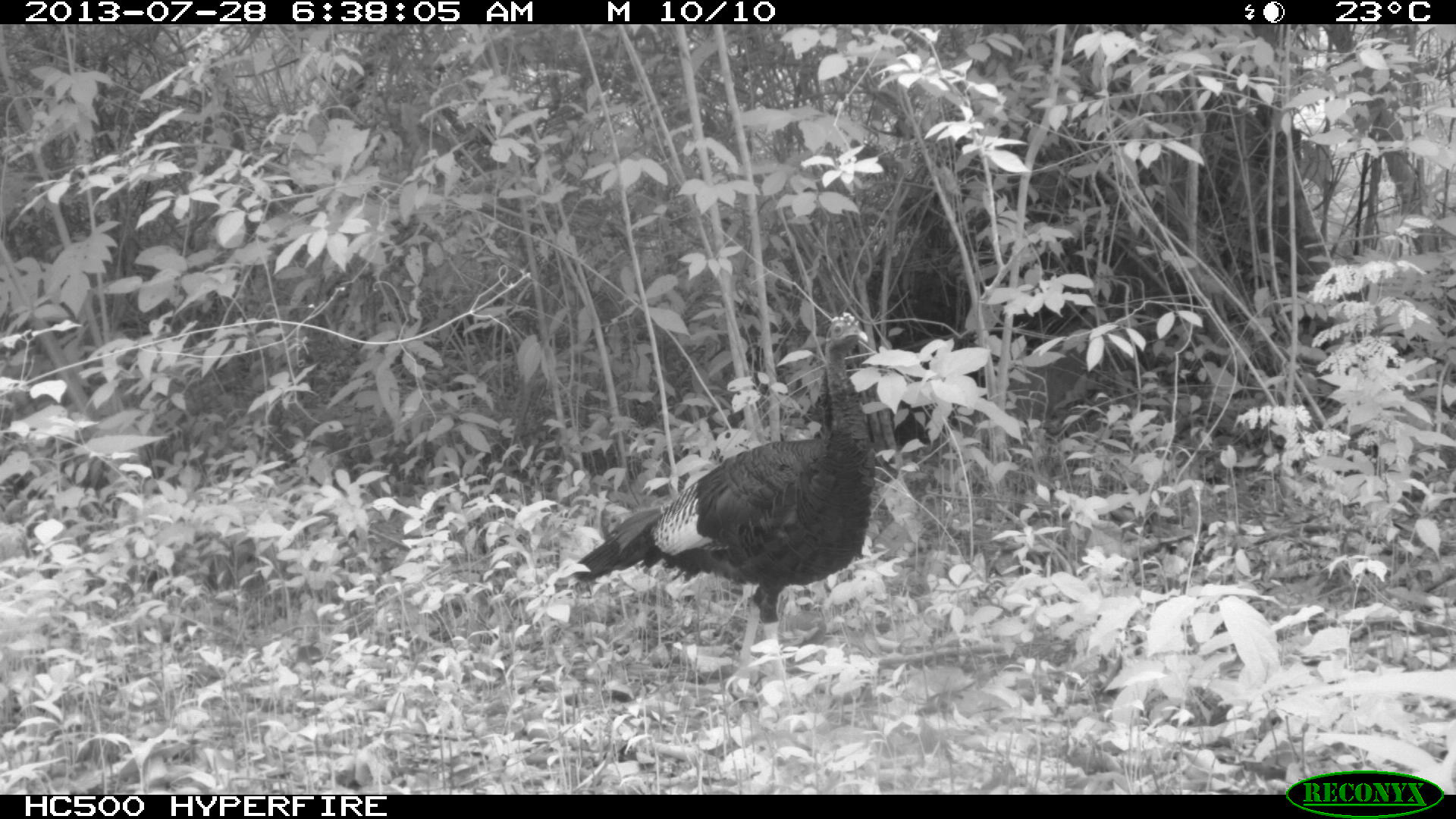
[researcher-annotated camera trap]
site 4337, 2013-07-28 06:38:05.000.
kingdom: Animalia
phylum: Chordata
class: Aves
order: Galliformes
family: Phasianidae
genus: Meleagris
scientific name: Meleagris ocellata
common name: ocellated turkey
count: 1